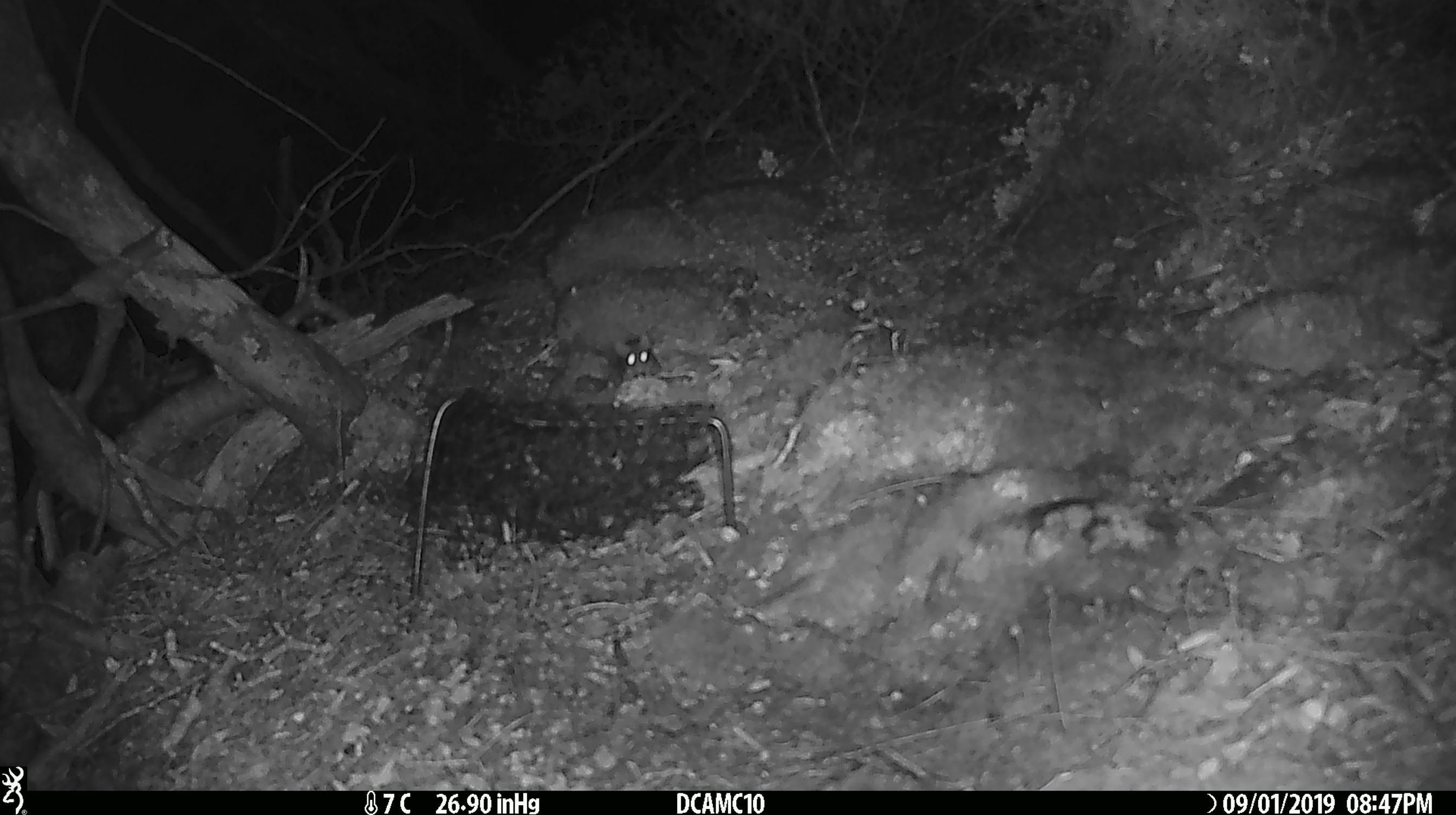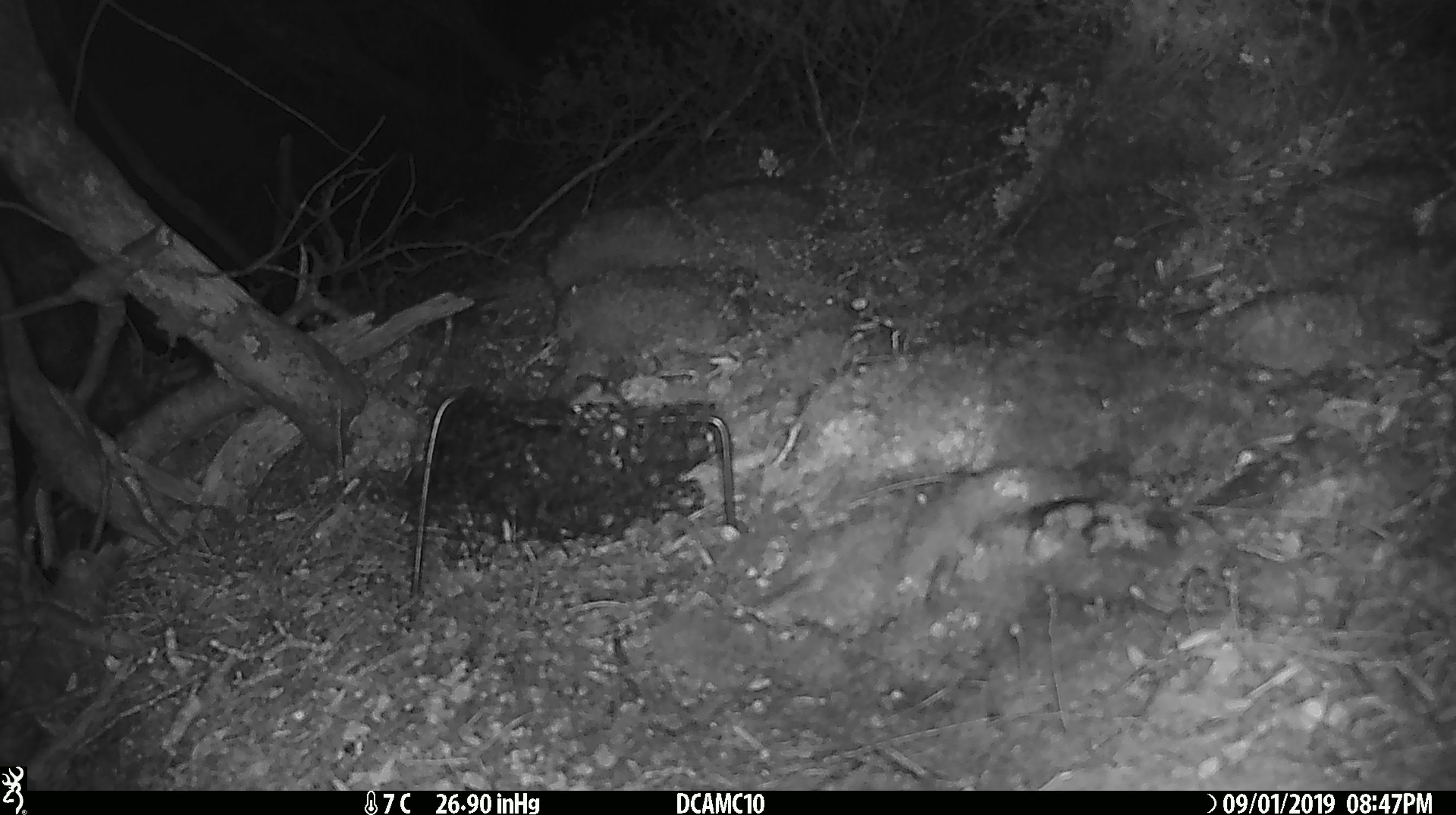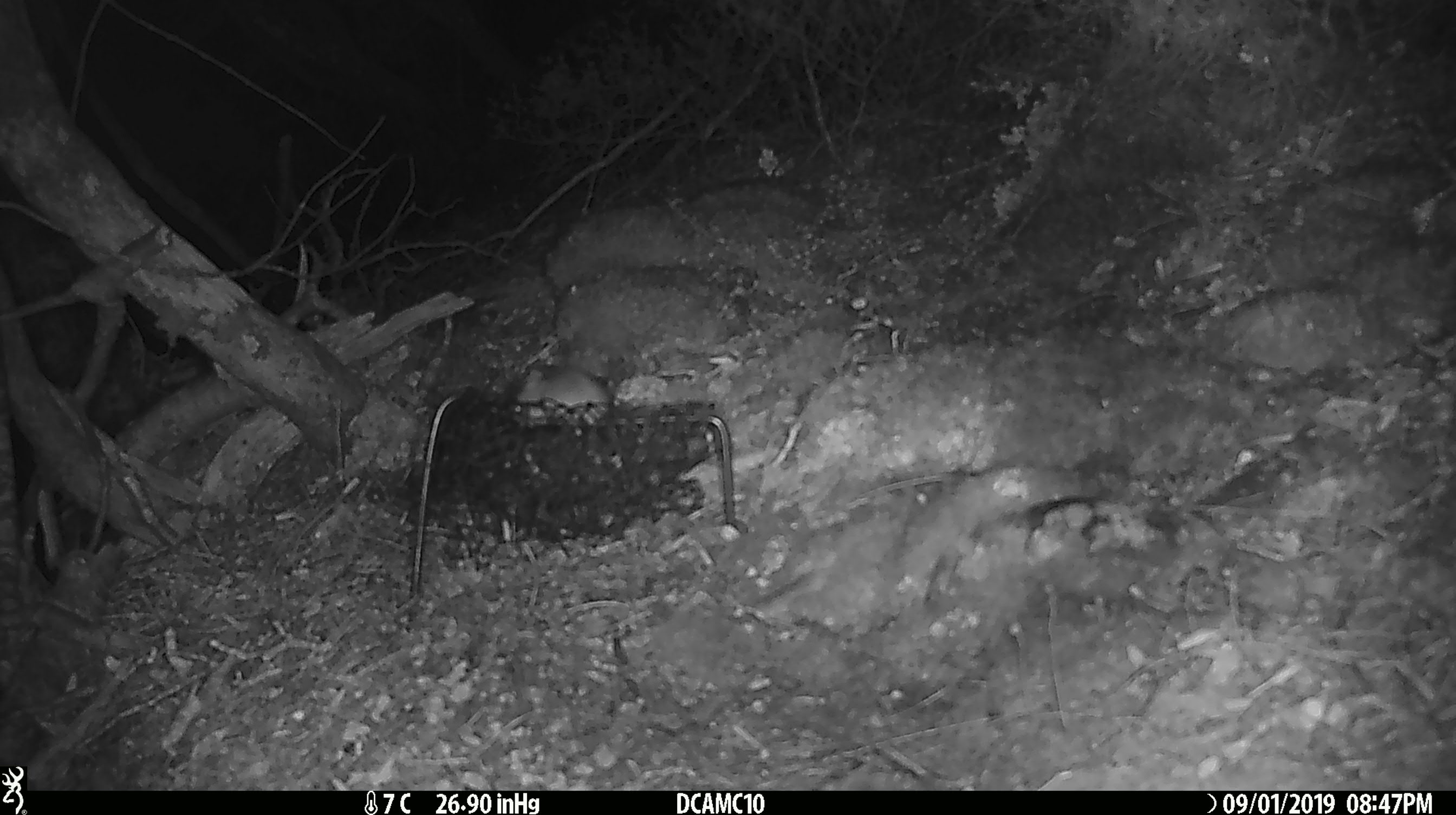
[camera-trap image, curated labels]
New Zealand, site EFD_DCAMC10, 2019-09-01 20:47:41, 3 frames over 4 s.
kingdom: Animalia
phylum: Chordata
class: Mammalia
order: Rodentia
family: Muridae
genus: Mus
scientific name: Mus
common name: mouse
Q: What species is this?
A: Mouse (Mus).